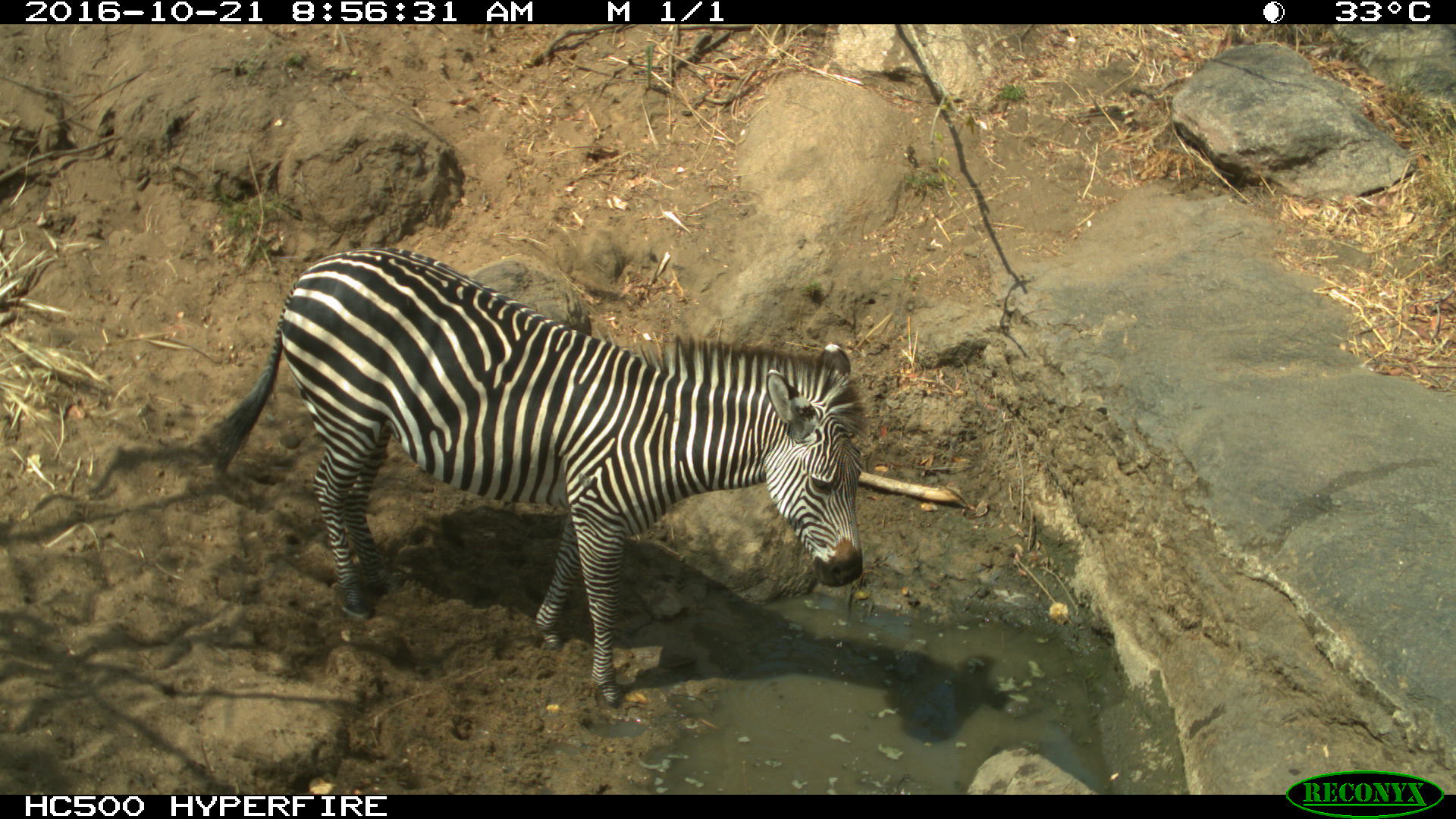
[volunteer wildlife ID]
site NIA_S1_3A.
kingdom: Animalia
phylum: Chordata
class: Mammalia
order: Perissodactyla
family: Equidae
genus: Equus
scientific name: Equus quagga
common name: plains zebra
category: zebraplains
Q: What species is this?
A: Zebraplains (plains zebra) (Equus quagga).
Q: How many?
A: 1.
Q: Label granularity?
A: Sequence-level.